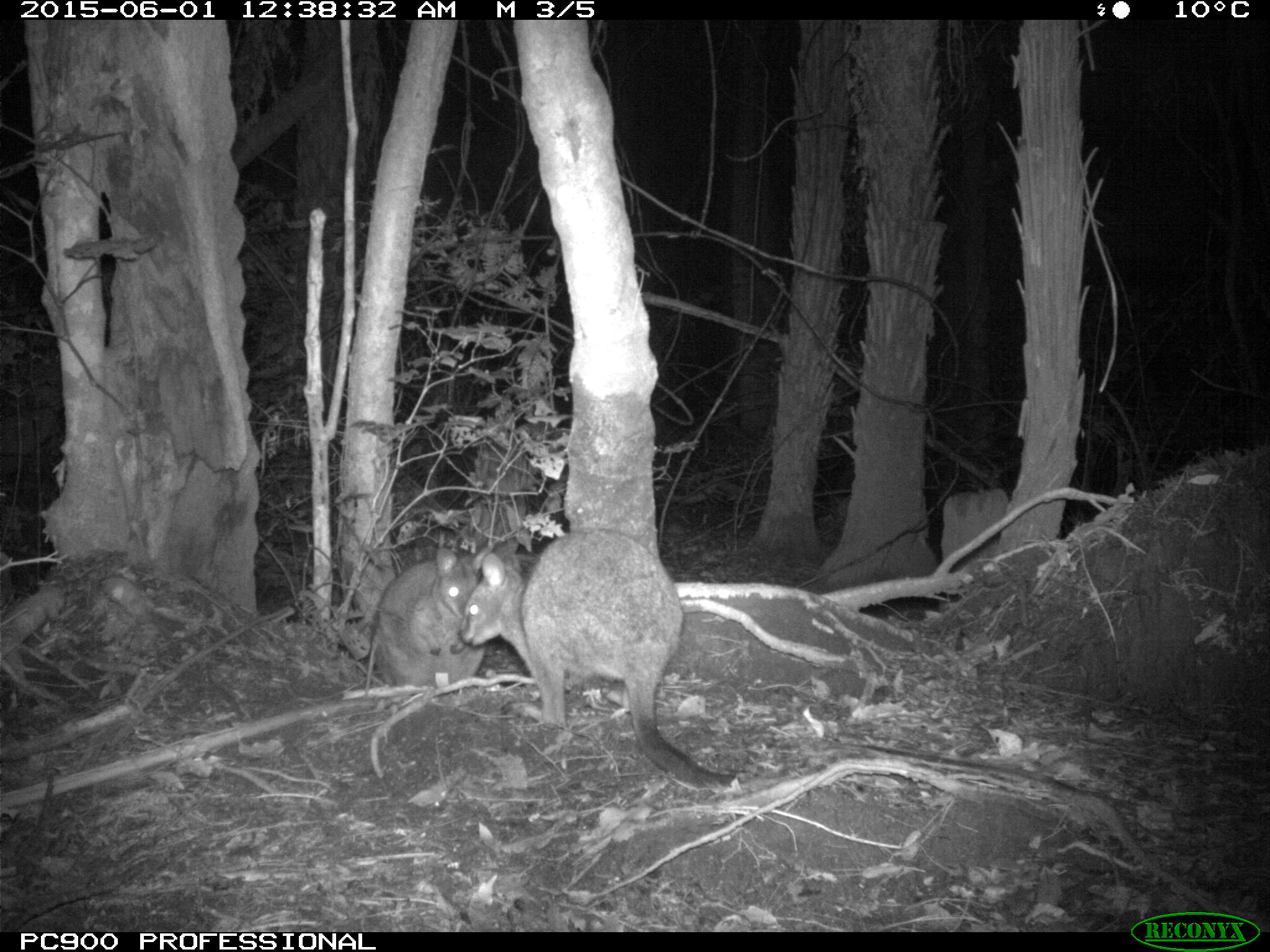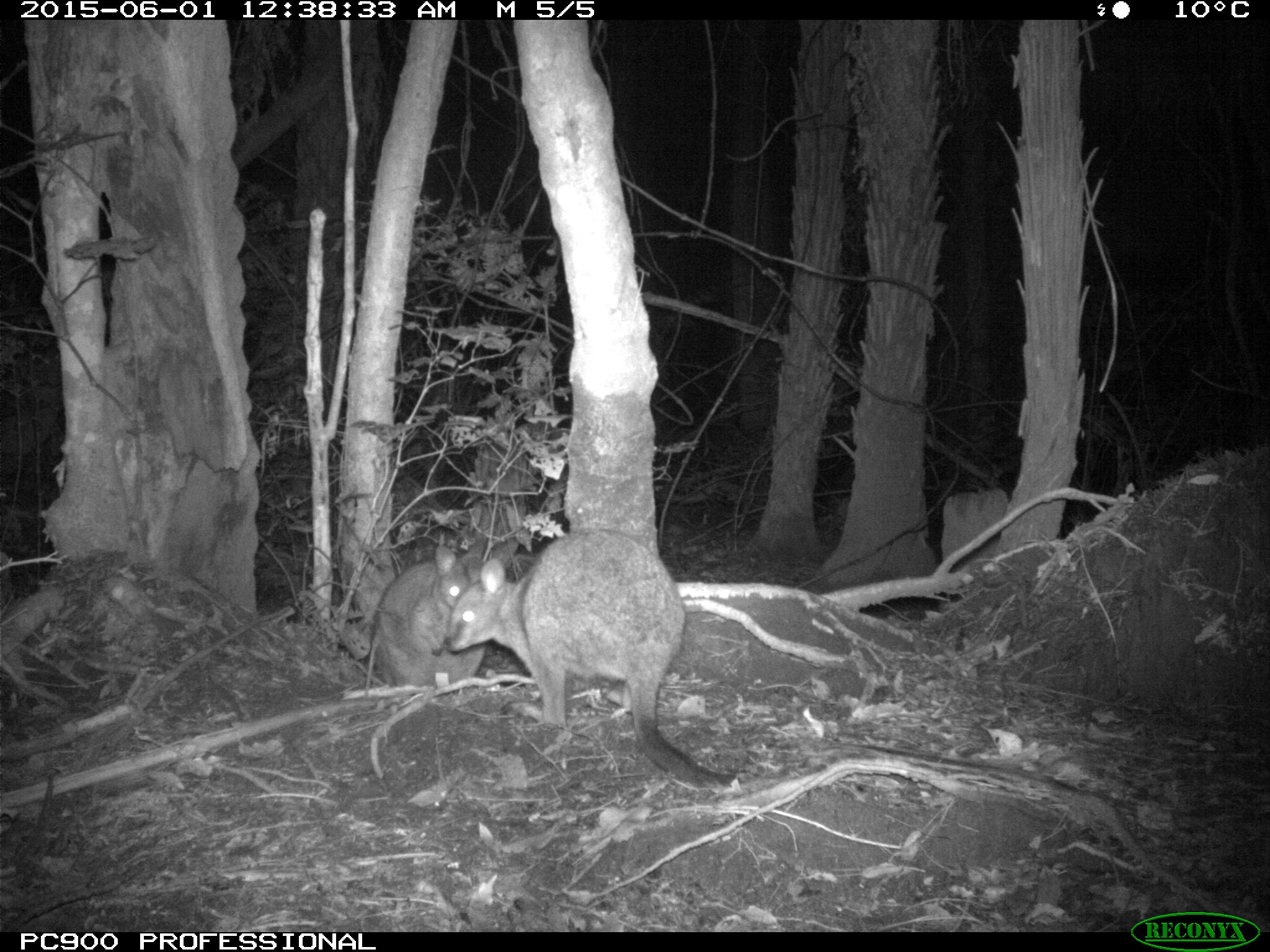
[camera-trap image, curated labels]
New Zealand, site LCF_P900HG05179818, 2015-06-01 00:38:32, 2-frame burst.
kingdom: Animalia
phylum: Chordata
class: Mammalia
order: Diprotodontia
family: Macropodidae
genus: Notamacropus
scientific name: Notamacropus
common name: wallaby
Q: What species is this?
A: Wallaby (Notamacropus).